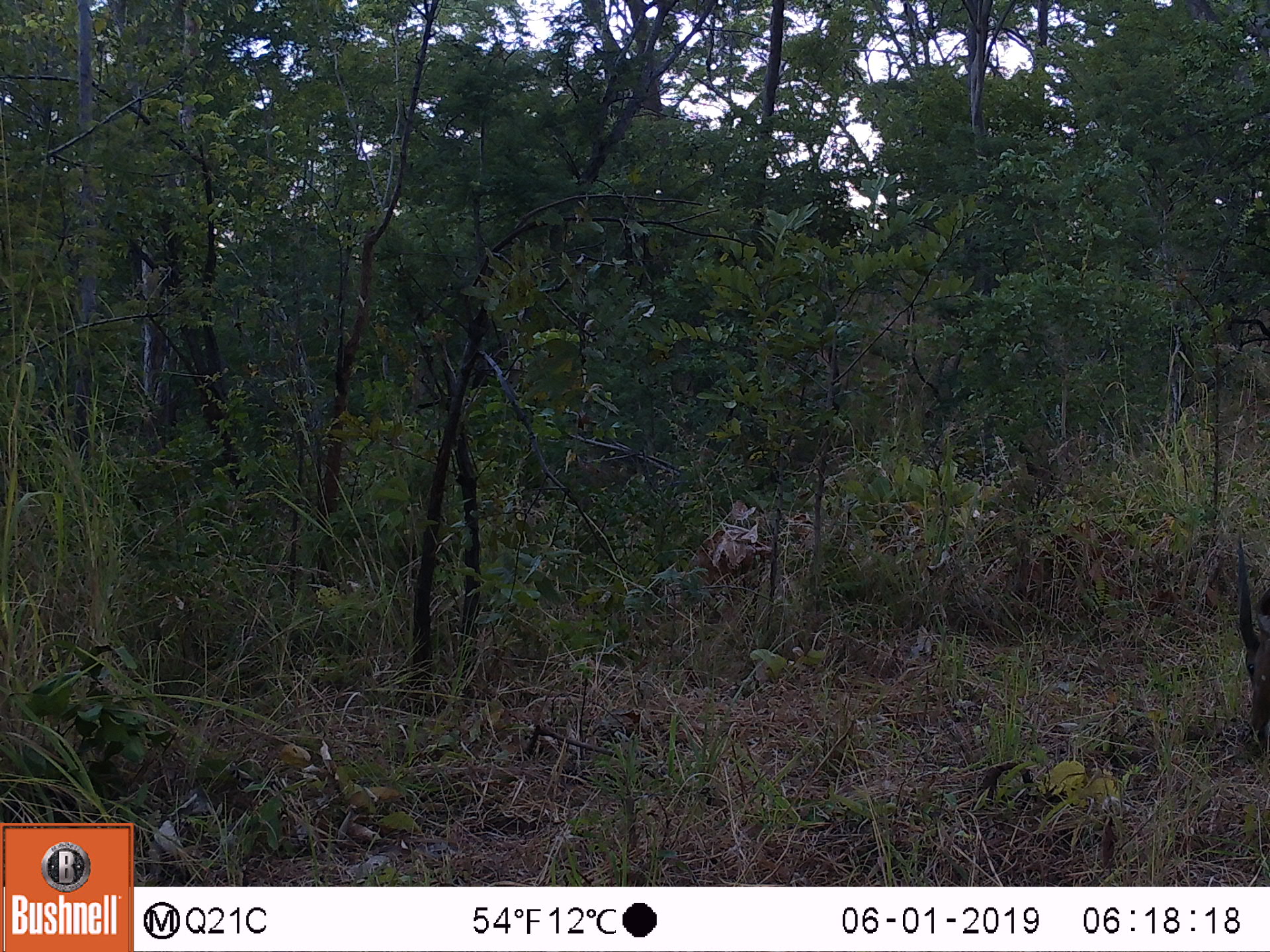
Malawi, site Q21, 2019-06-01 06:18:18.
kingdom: Animalia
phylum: Chordata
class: Mammalia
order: Artiodactyla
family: Bovidae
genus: Tragelaphus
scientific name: Tragelaphus sylvaticus sylvaticus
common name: cape bushbuck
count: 1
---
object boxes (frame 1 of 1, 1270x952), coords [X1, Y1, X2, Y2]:
cape bushbuck: [1207, 528, 1270, 755]